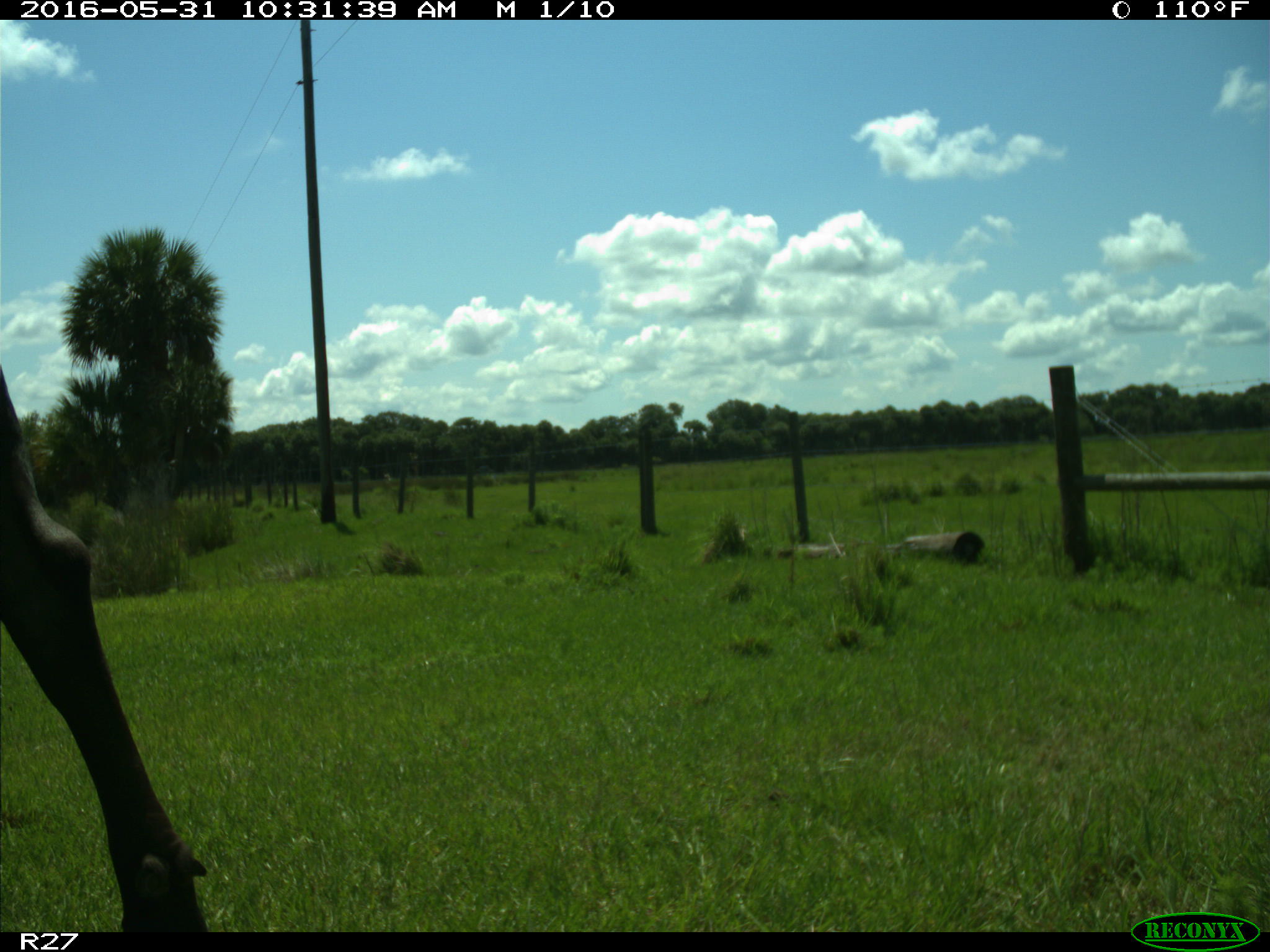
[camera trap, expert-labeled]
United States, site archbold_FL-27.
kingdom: Animalia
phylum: Chordata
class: Mammalia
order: Artiodactyla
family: Bovidae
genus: Bos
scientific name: Bos taurus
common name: domestic cow